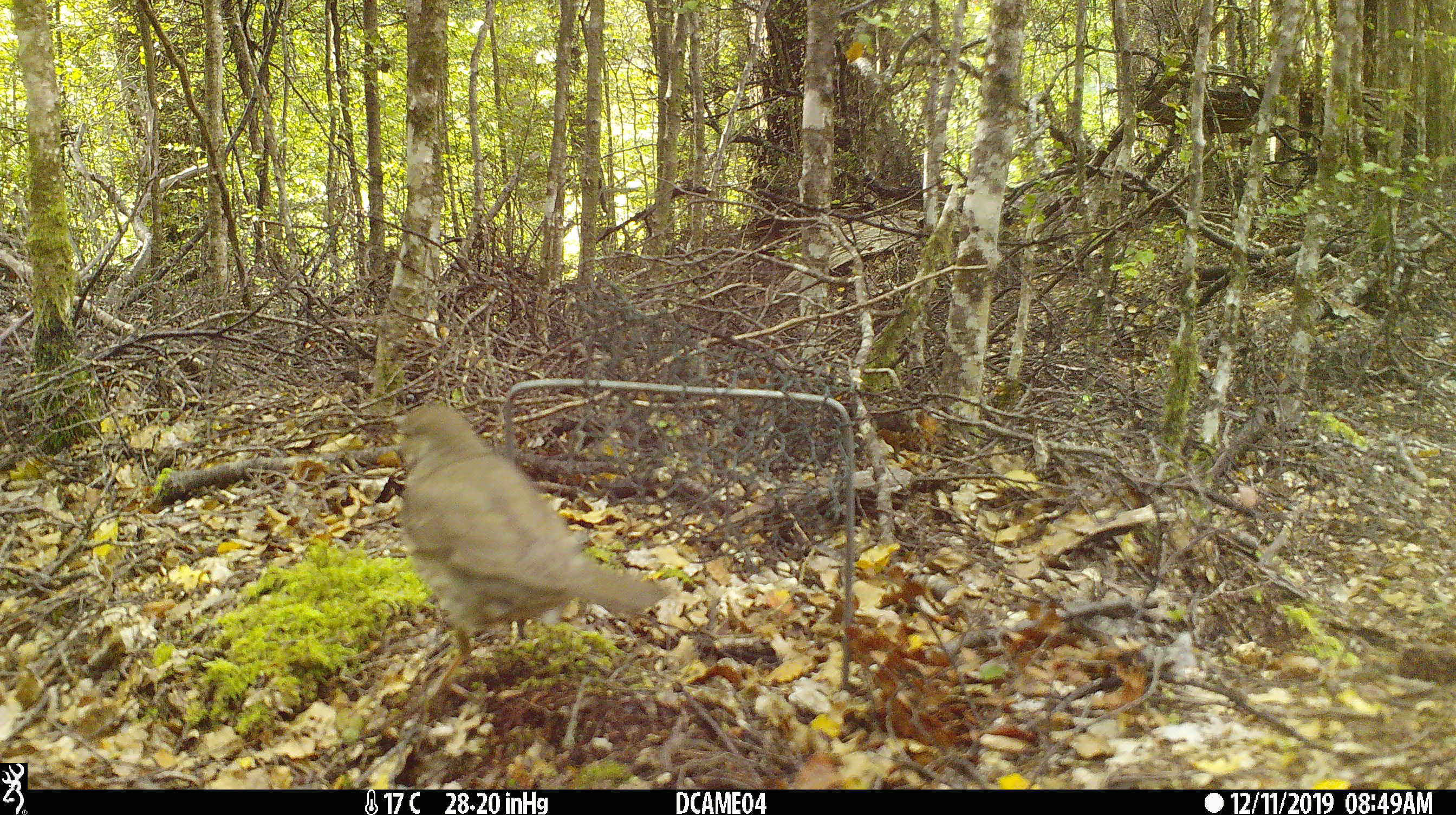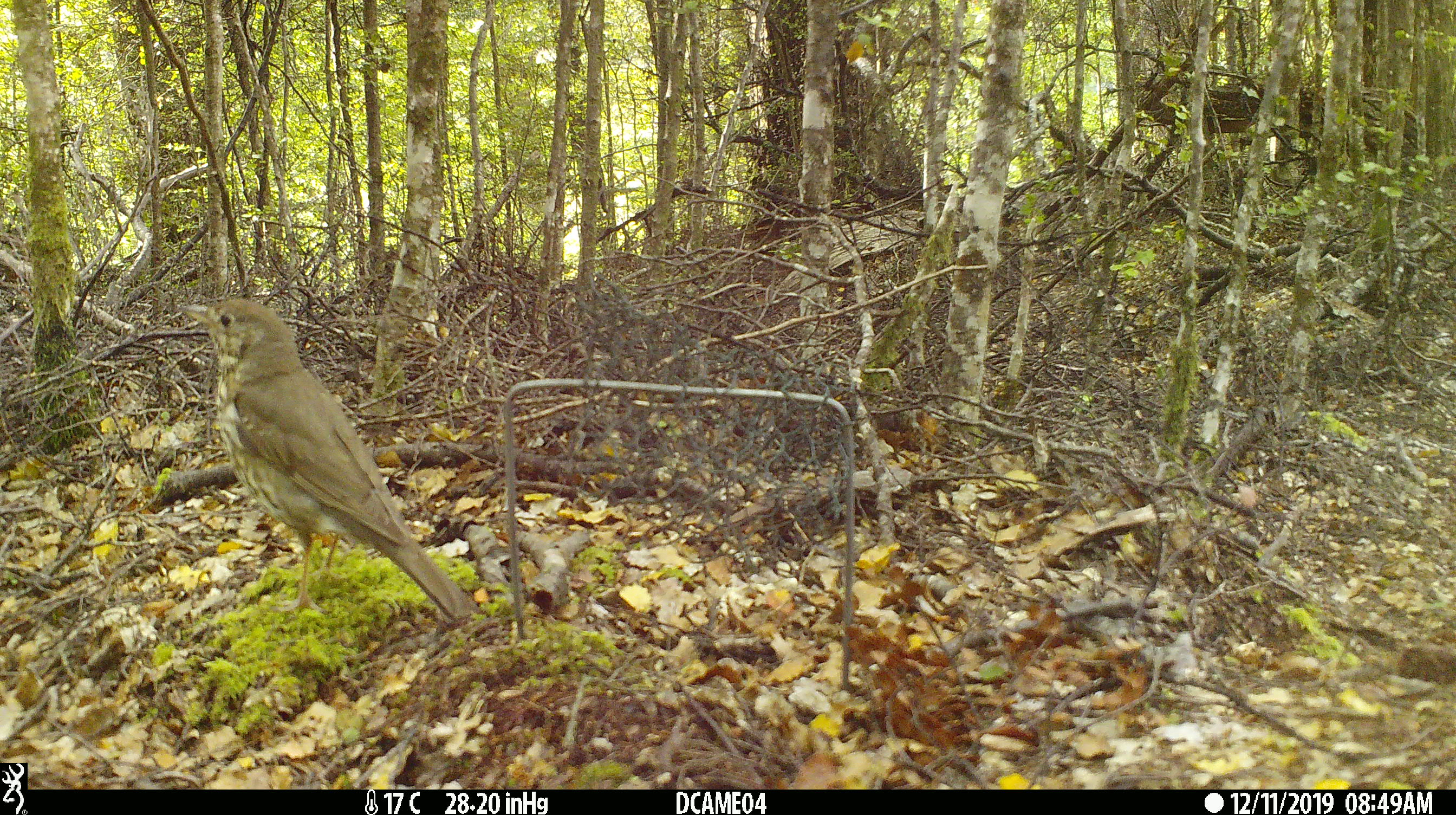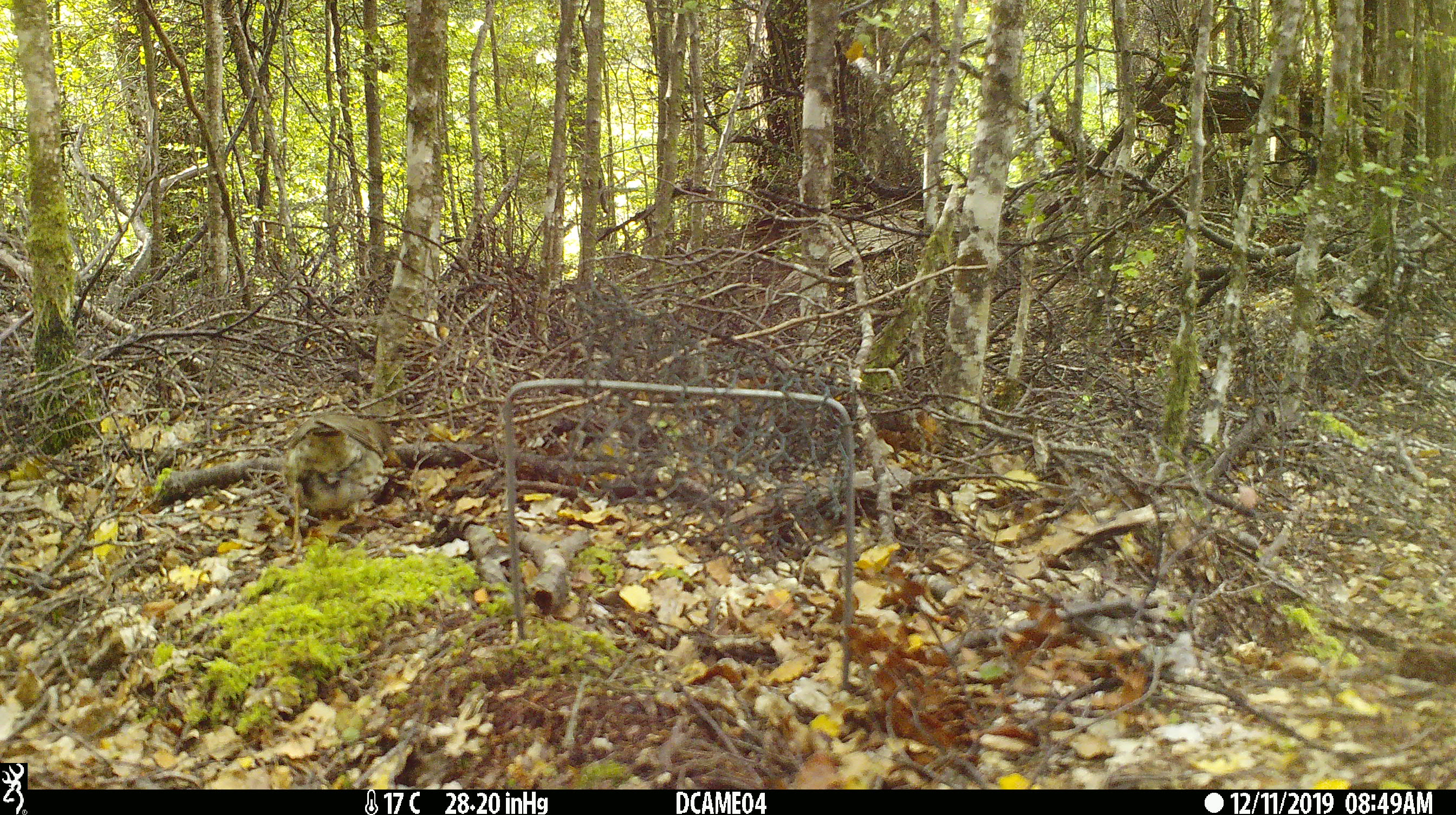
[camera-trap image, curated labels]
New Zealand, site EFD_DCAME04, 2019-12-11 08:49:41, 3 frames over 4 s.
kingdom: Animalia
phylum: Chordata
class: Aves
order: Passeriformes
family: Turdidae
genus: Turdus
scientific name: Turdus philomelos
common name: song thrush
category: thrush